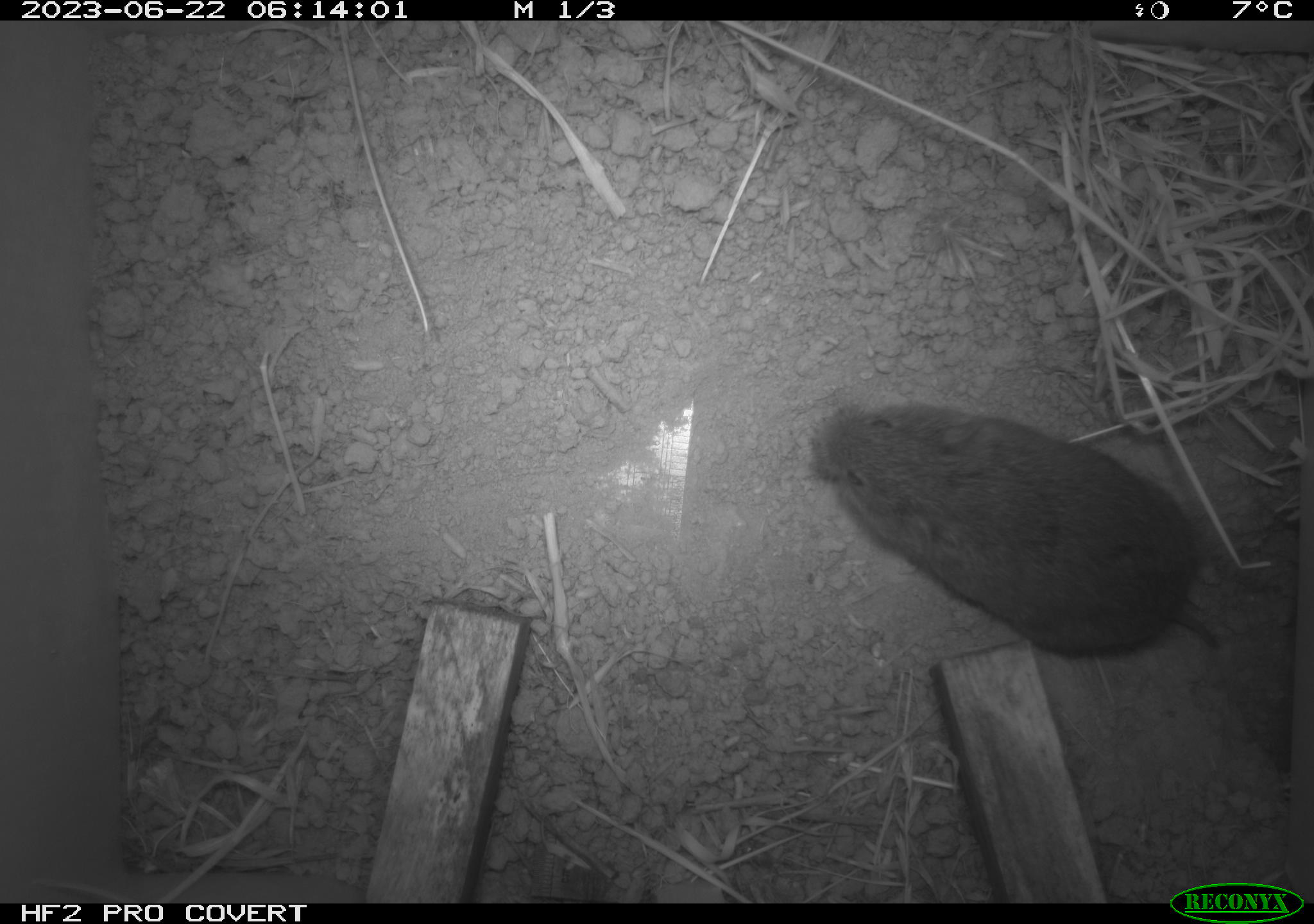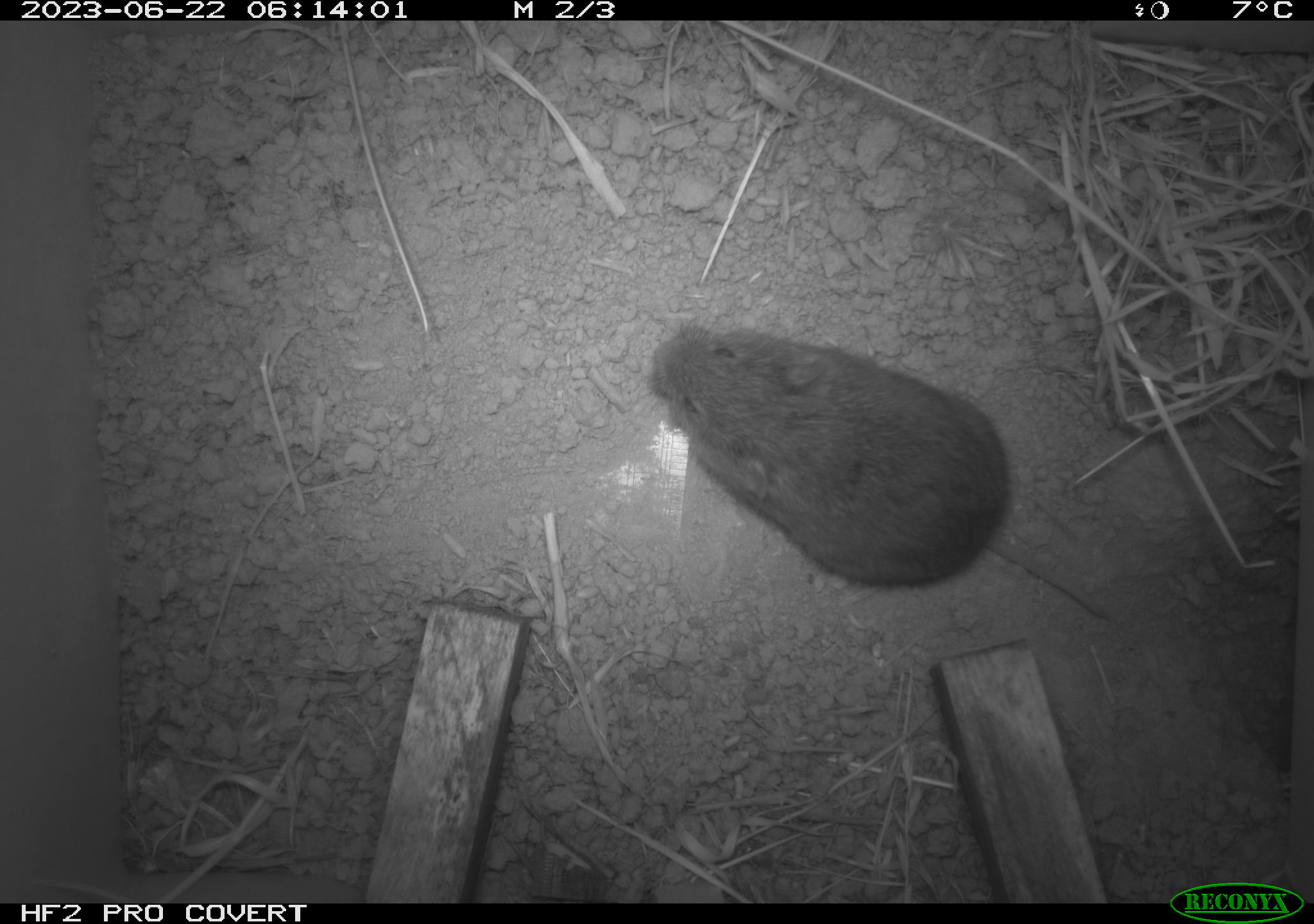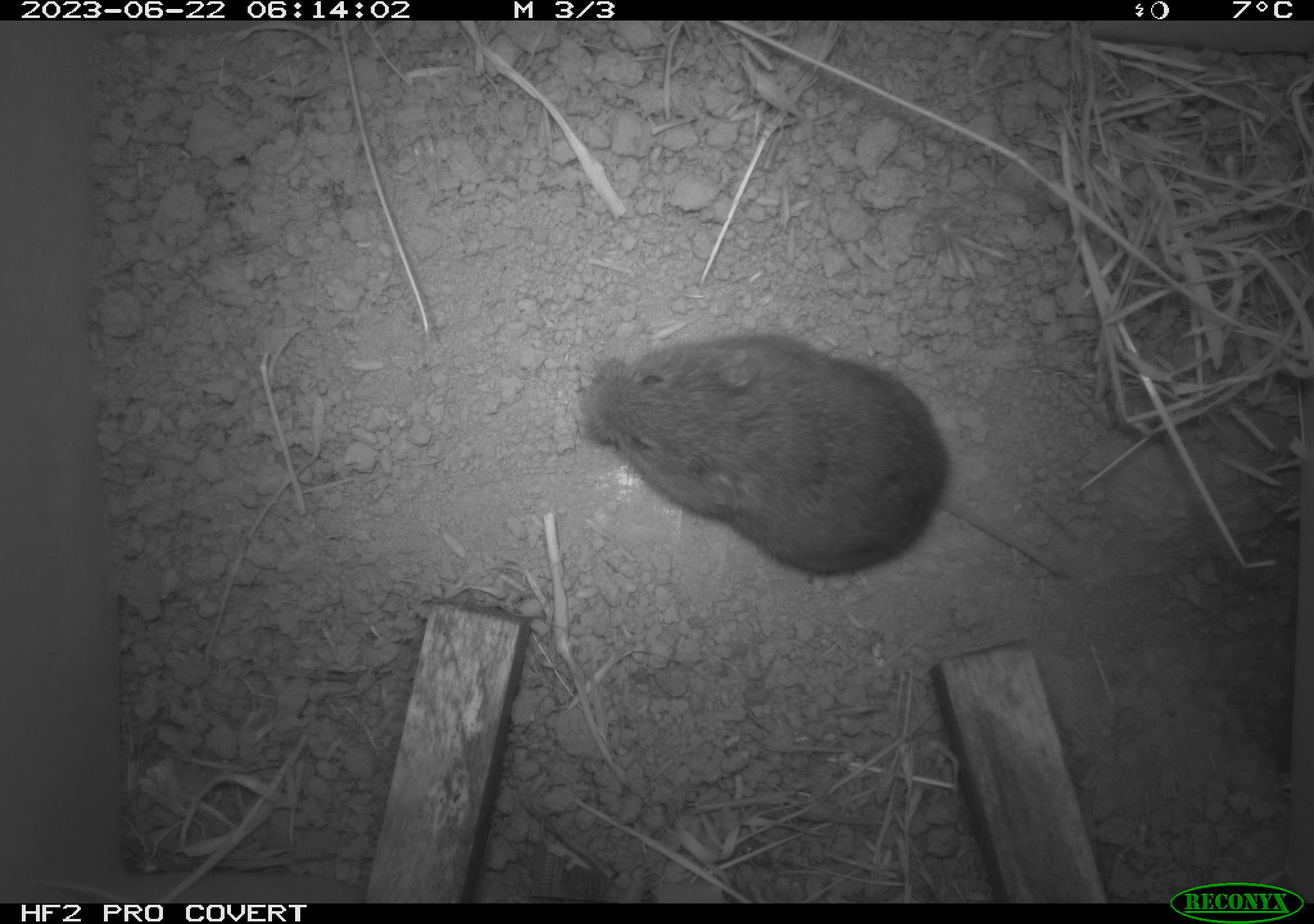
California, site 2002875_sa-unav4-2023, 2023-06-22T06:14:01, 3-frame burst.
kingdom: Animalia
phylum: Chordata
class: Mammalia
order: Rodentia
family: Cricetidae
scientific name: Arvicolinae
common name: voles, lemmings, and muskrats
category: arvicolinae subfamily